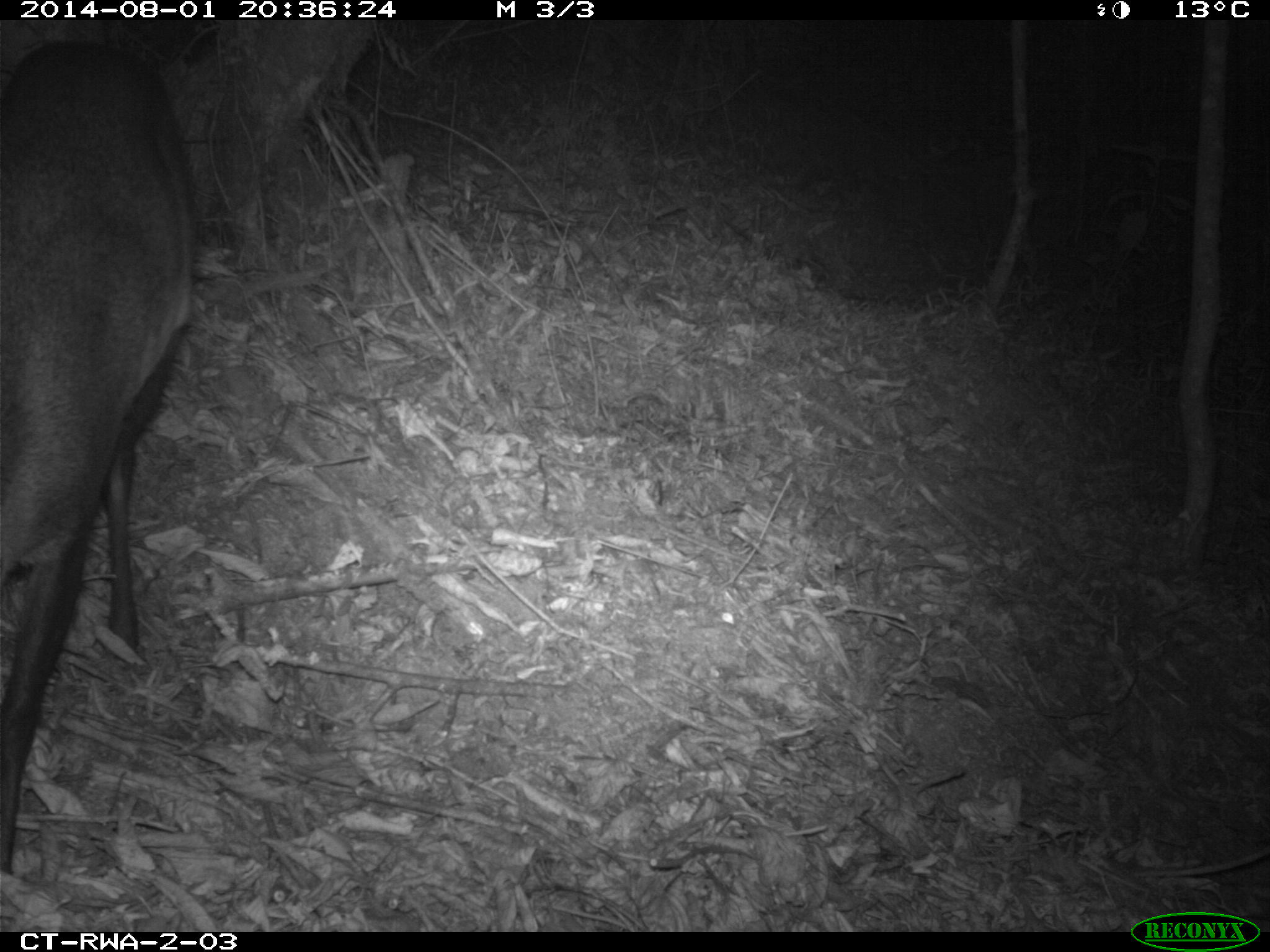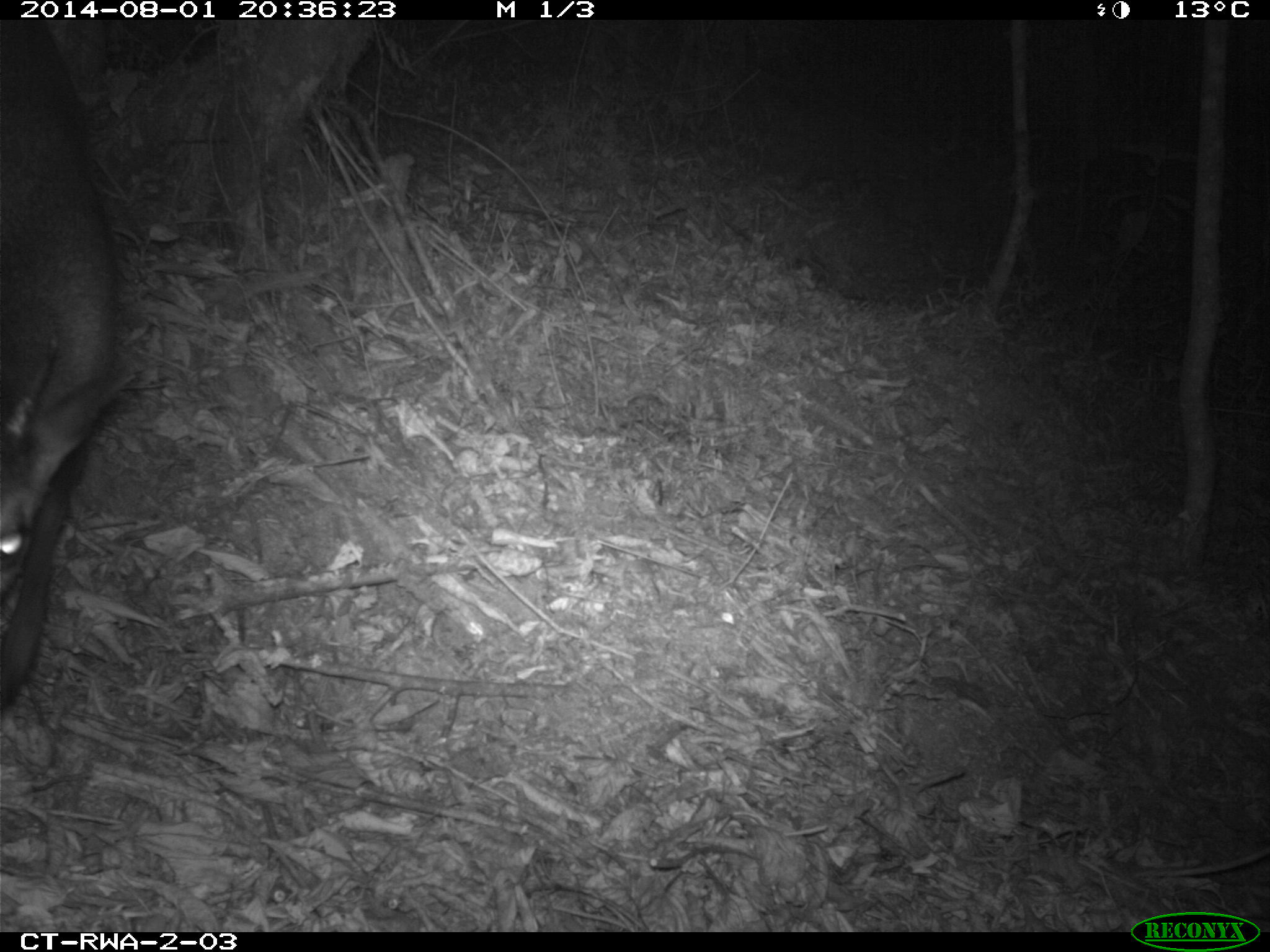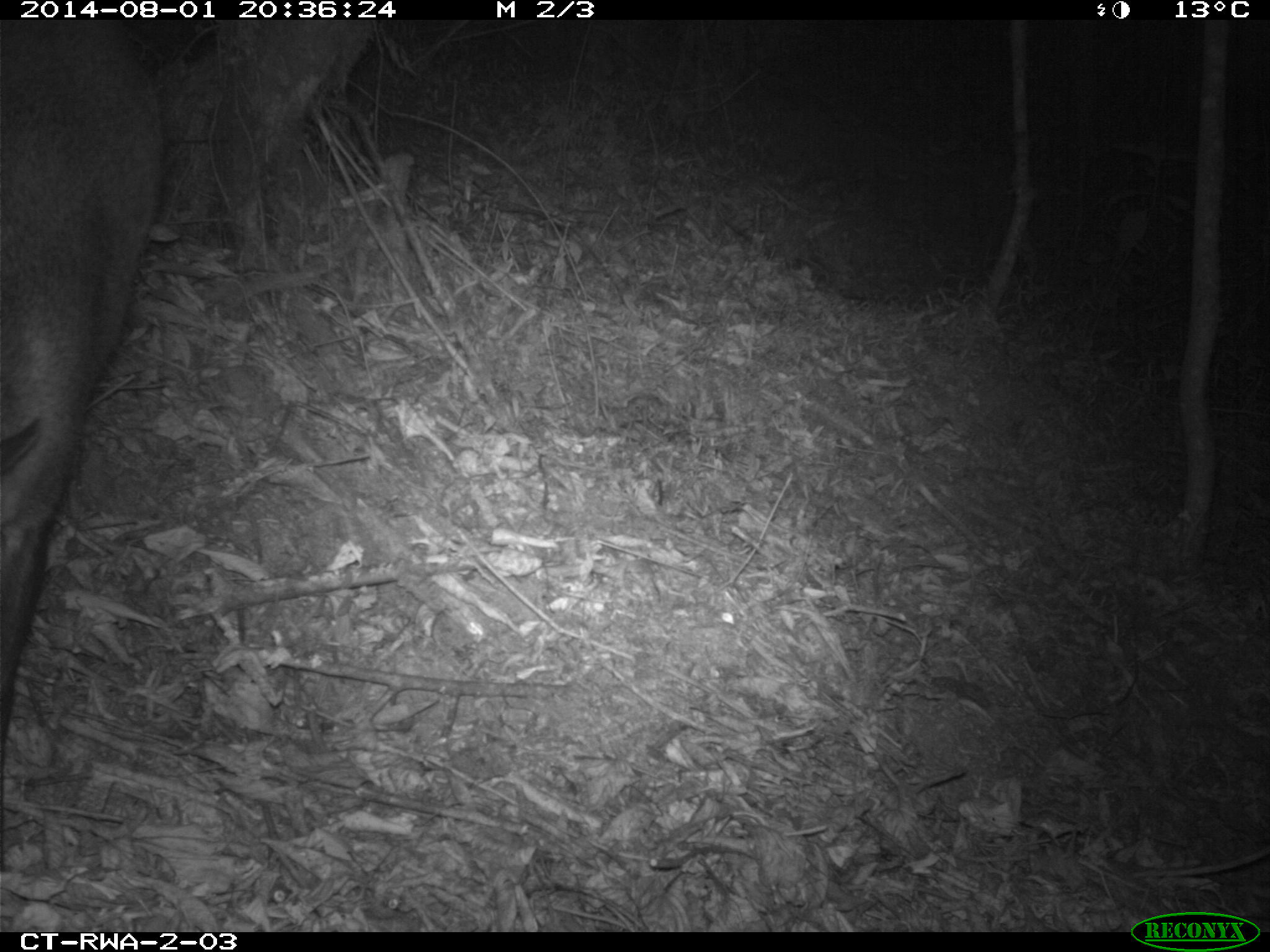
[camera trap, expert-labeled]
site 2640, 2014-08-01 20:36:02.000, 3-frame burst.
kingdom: Animalia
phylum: Chordata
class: Mammalia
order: Artiodactyla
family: Bovidae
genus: Cephalophus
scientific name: Cephalophus nigrifrons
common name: black-fronted duiker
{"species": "Cephalophus nigrifrons (black-fronted duiker)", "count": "1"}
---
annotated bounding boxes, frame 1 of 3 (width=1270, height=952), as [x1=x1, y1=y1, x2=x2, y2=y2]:
cephalophus nigrifrons: [x1=0, y1=32, x2=195, y2=876]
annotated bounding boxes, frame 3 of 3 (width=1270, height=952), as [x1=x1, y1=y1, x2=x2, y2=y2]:
cephalophus nigrifrons: [x1=0, y1=20, x2=169, y2=739]